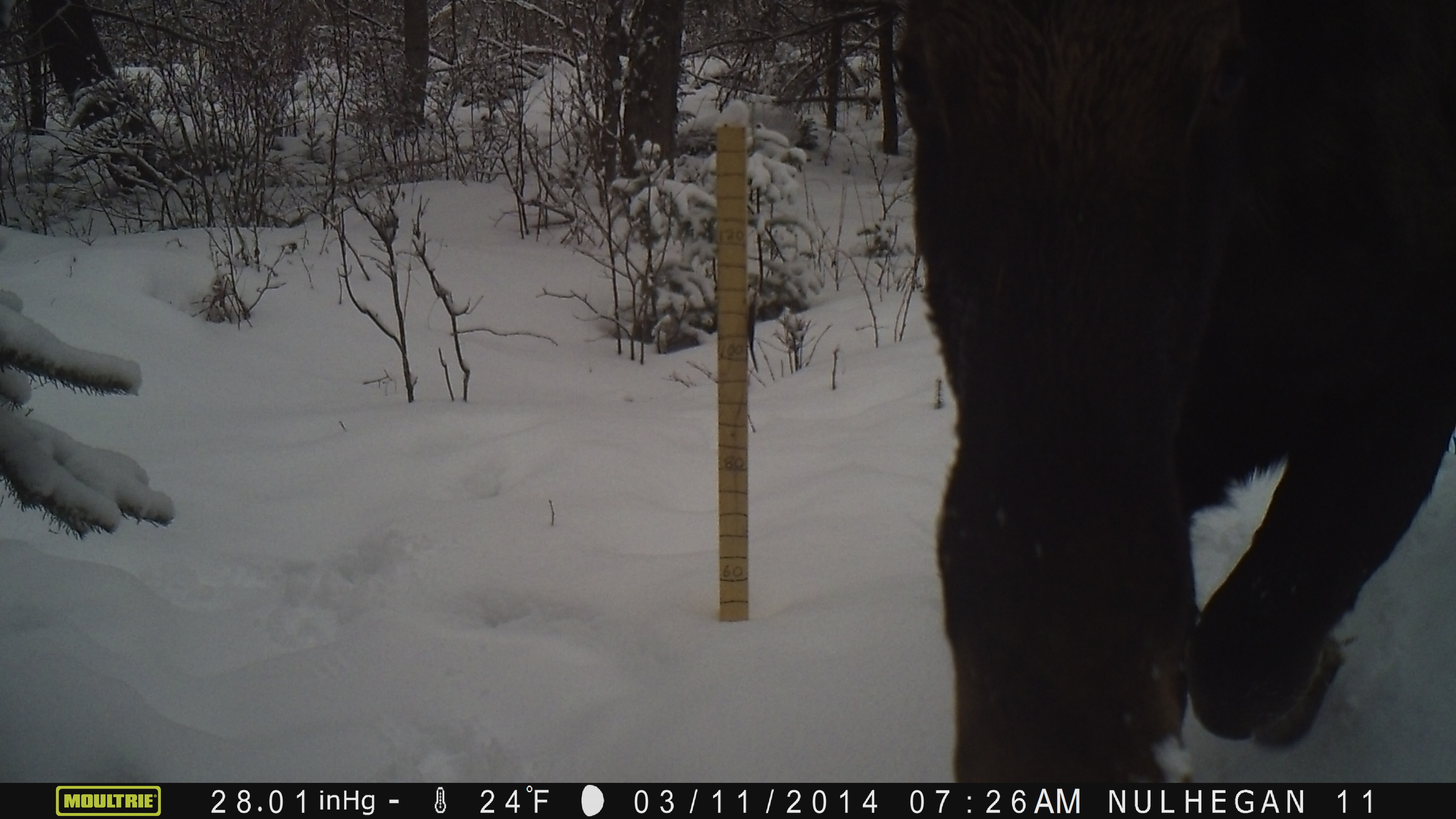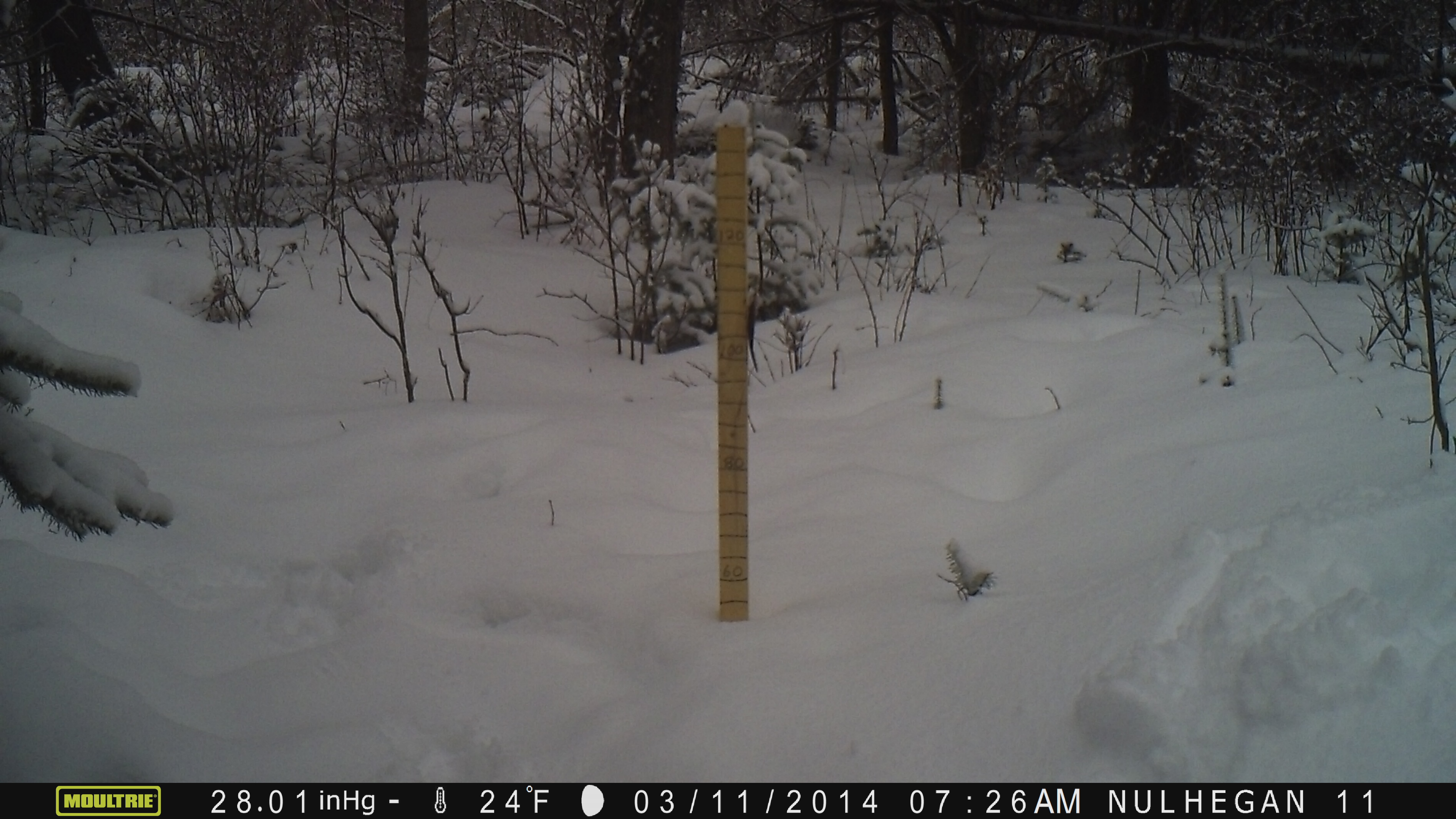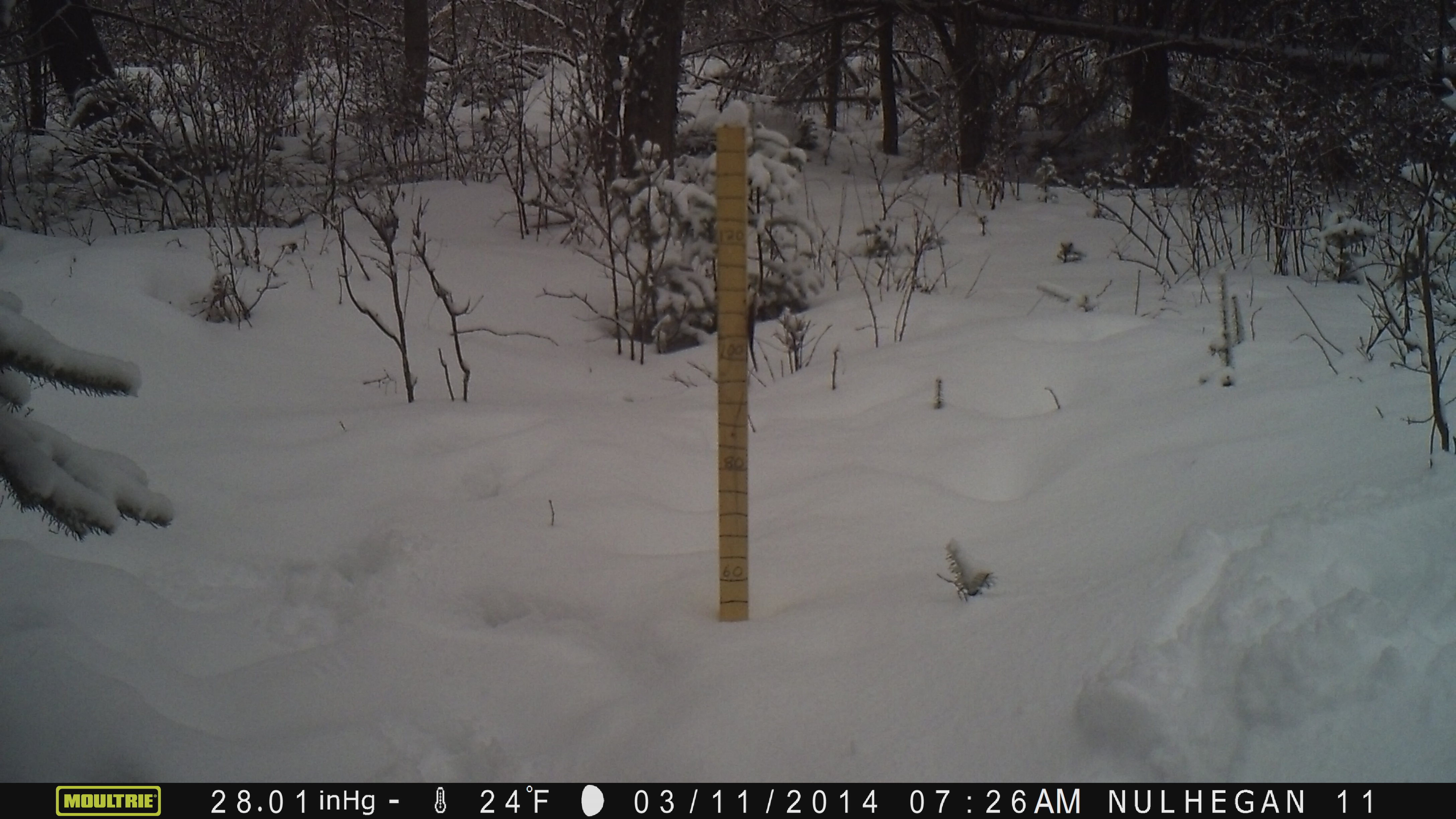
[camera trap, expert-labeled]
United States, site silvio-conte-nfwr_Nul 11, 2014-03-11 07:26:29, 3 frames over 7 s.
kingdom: Animalia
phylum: Chordata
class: Mammalia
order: Artiodactyla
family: Cervidae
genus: Alces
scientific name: Alces alces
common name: moose